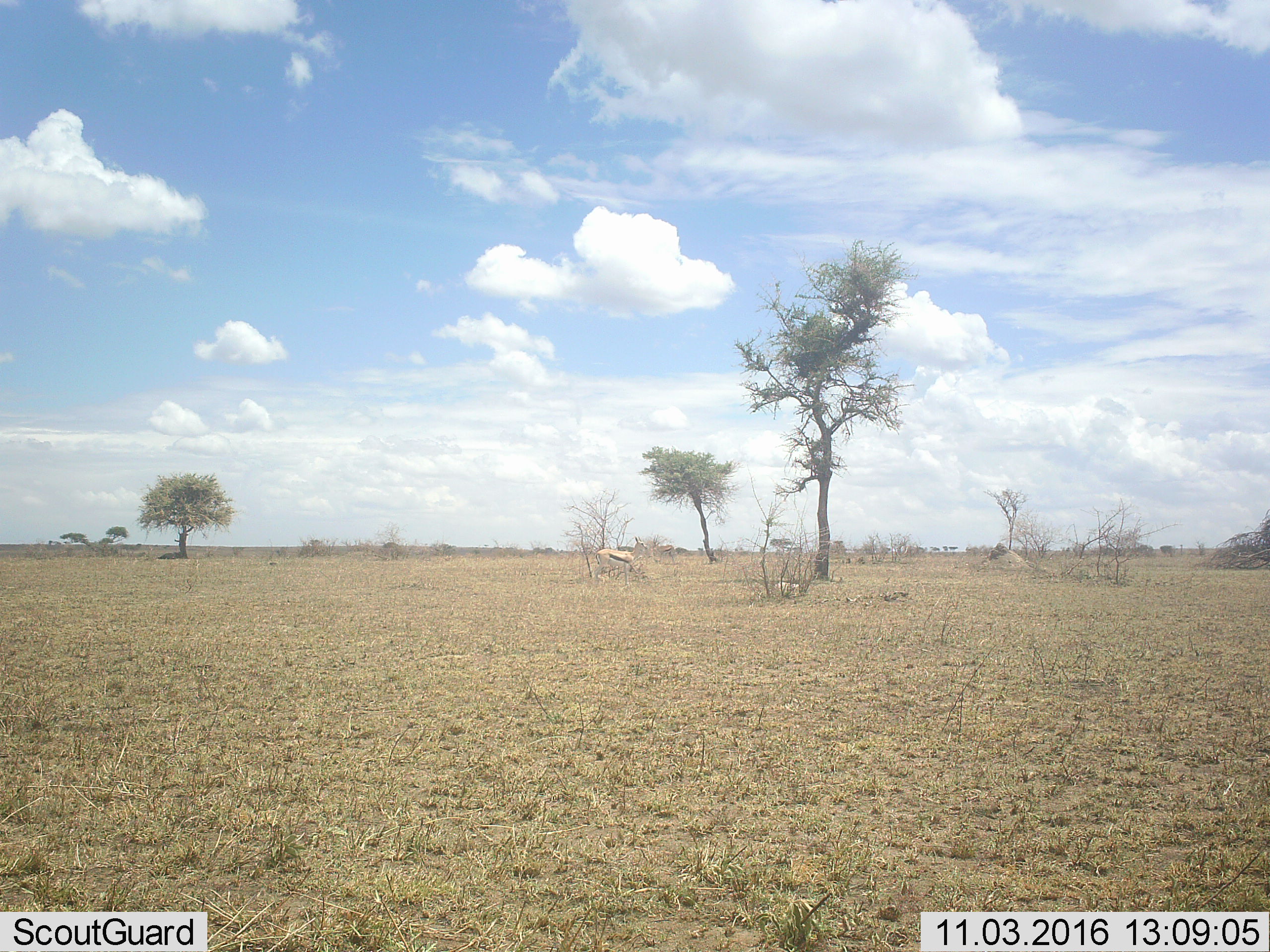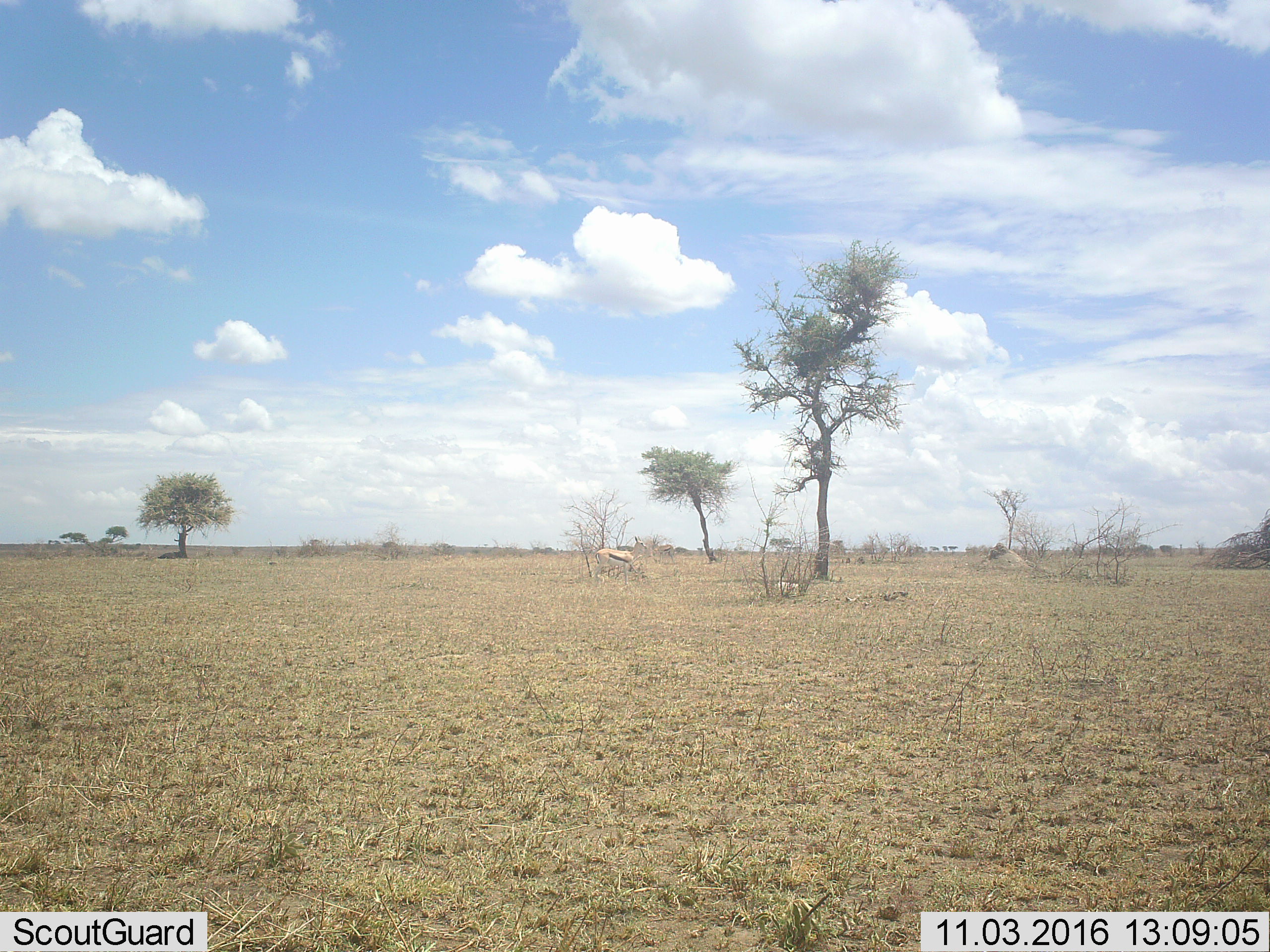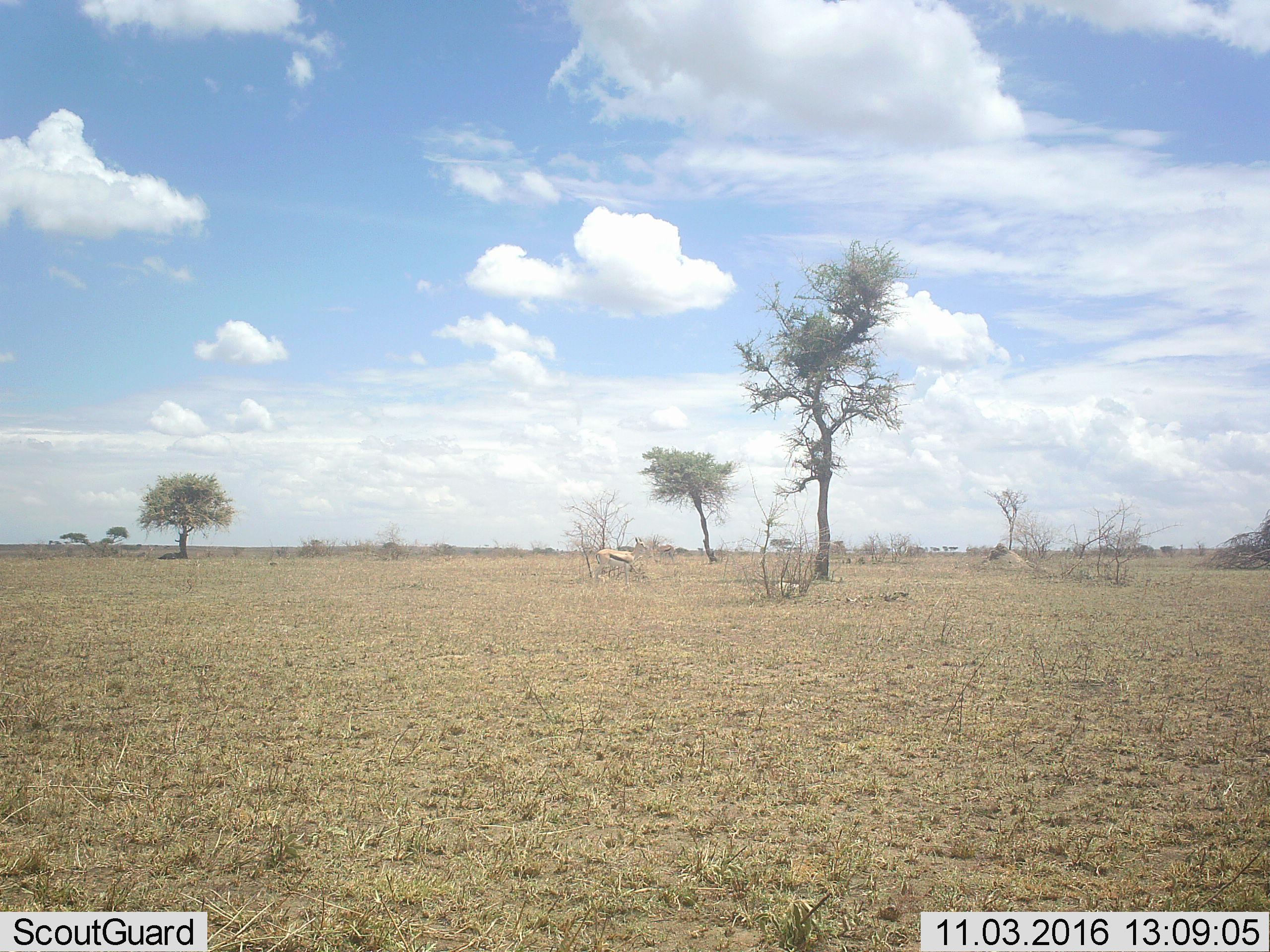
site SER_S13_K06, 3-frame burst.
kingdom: Animalia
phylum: Chordata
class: Mammalia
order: Artiodactyla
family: Bovidae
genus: Eudorcas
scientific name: Eudorcas thomsonii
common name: thomson's gazelle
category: gazellethomsons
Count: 2.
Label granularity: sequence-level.